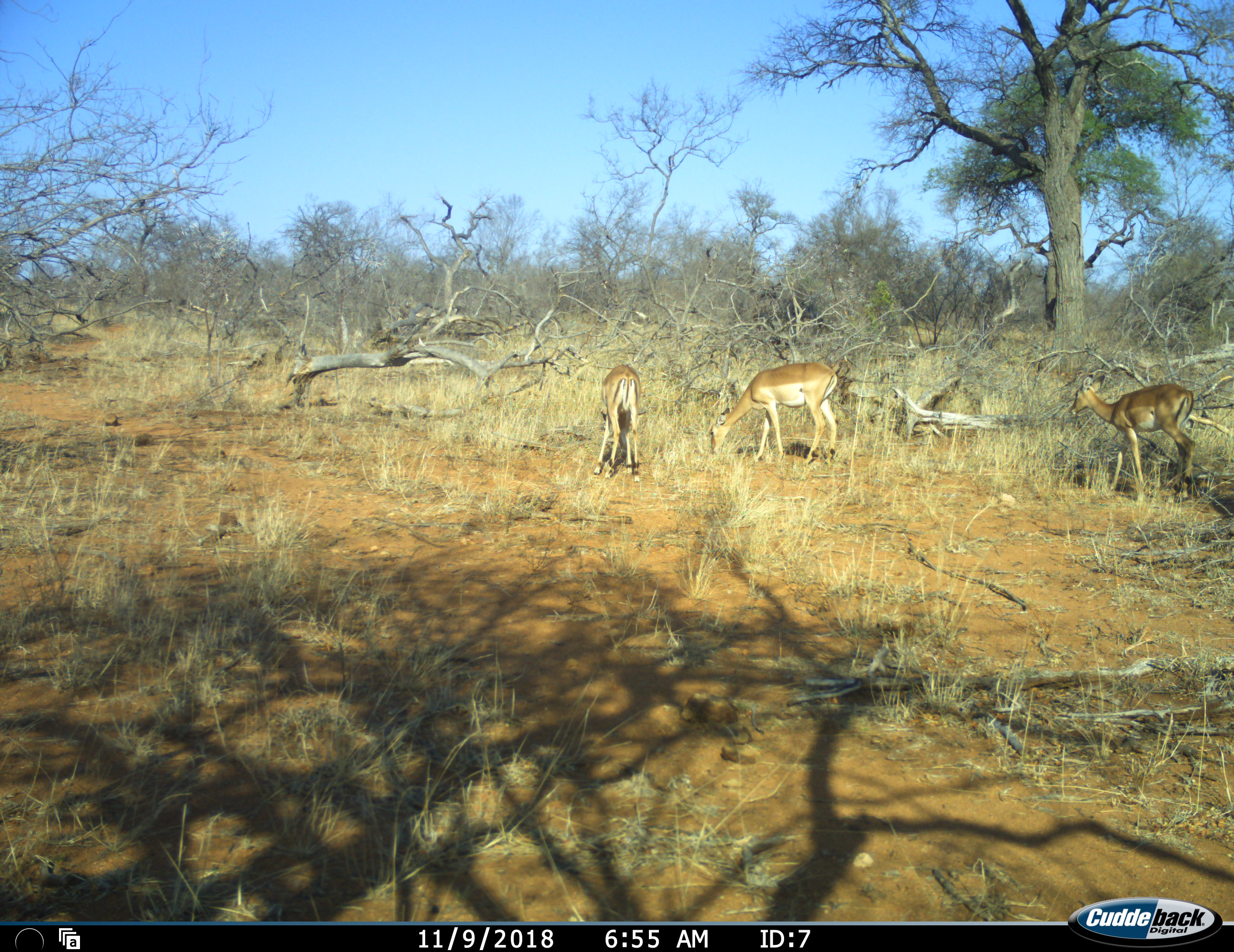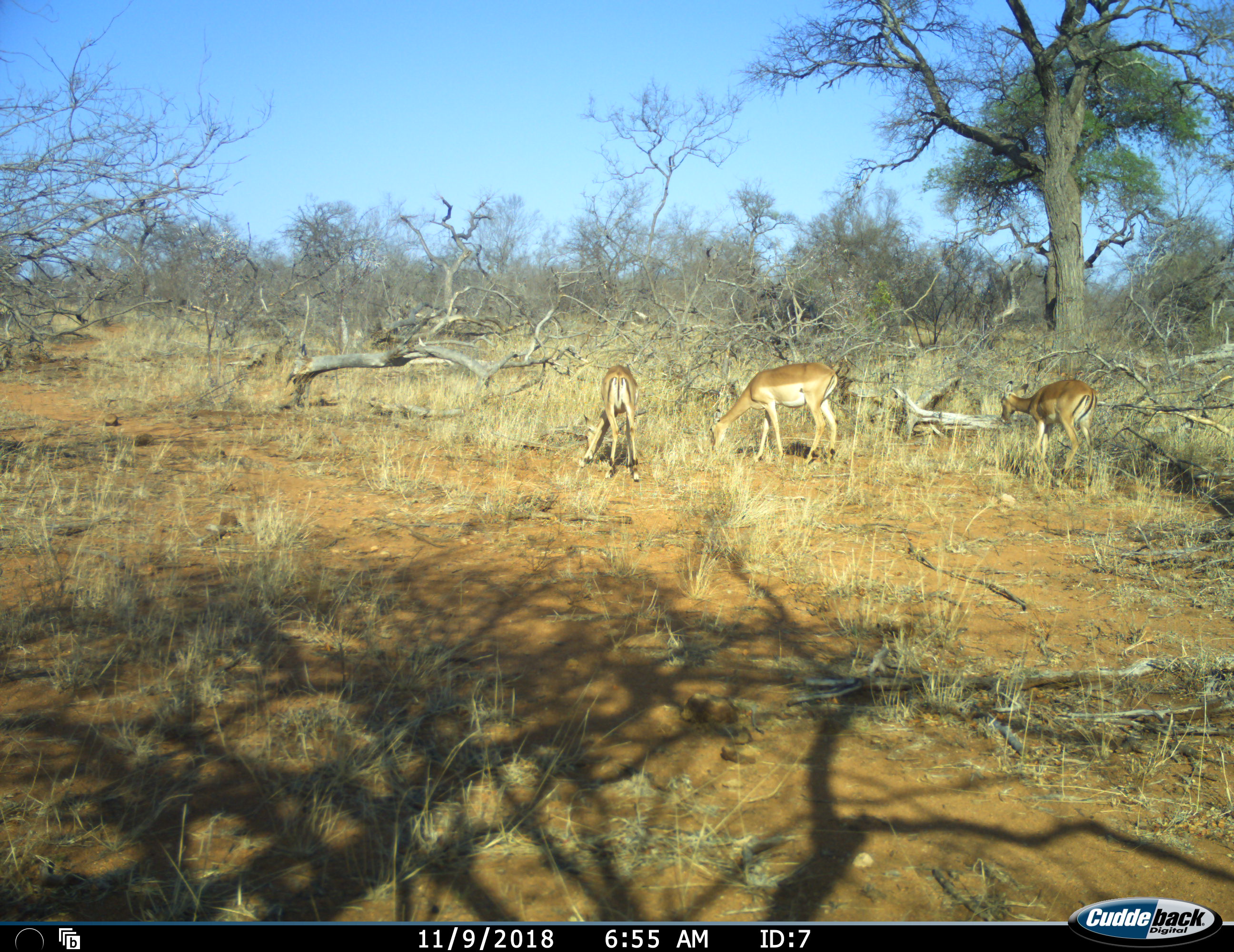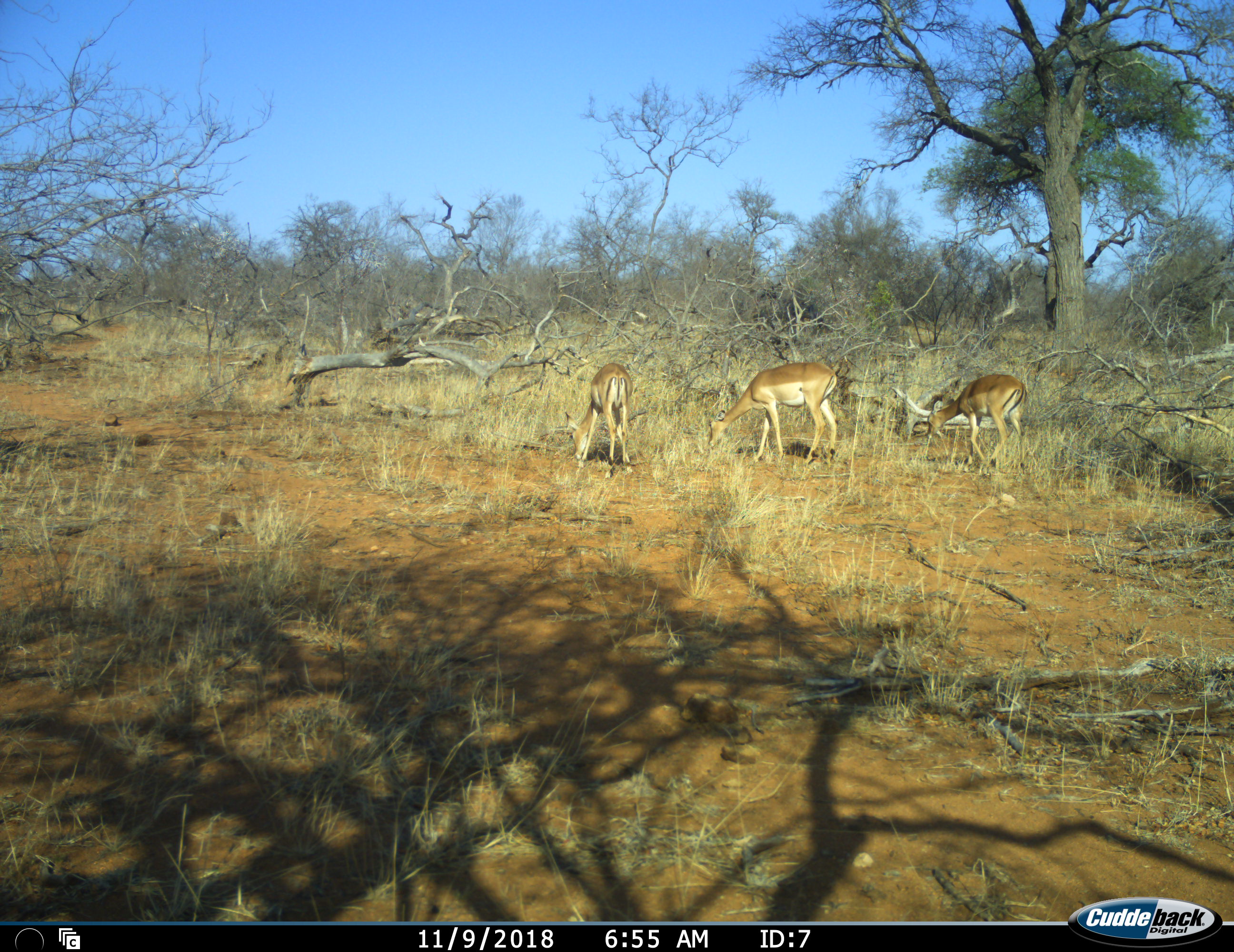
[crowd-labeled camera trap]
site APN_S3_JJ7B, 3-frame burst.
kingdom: Animalia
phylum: Chordata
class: Mammalia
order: Artiodactyla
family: Bovidae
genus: Aepyceros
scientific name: Aepyceros melampus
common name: impala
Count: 3.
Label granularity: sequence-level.